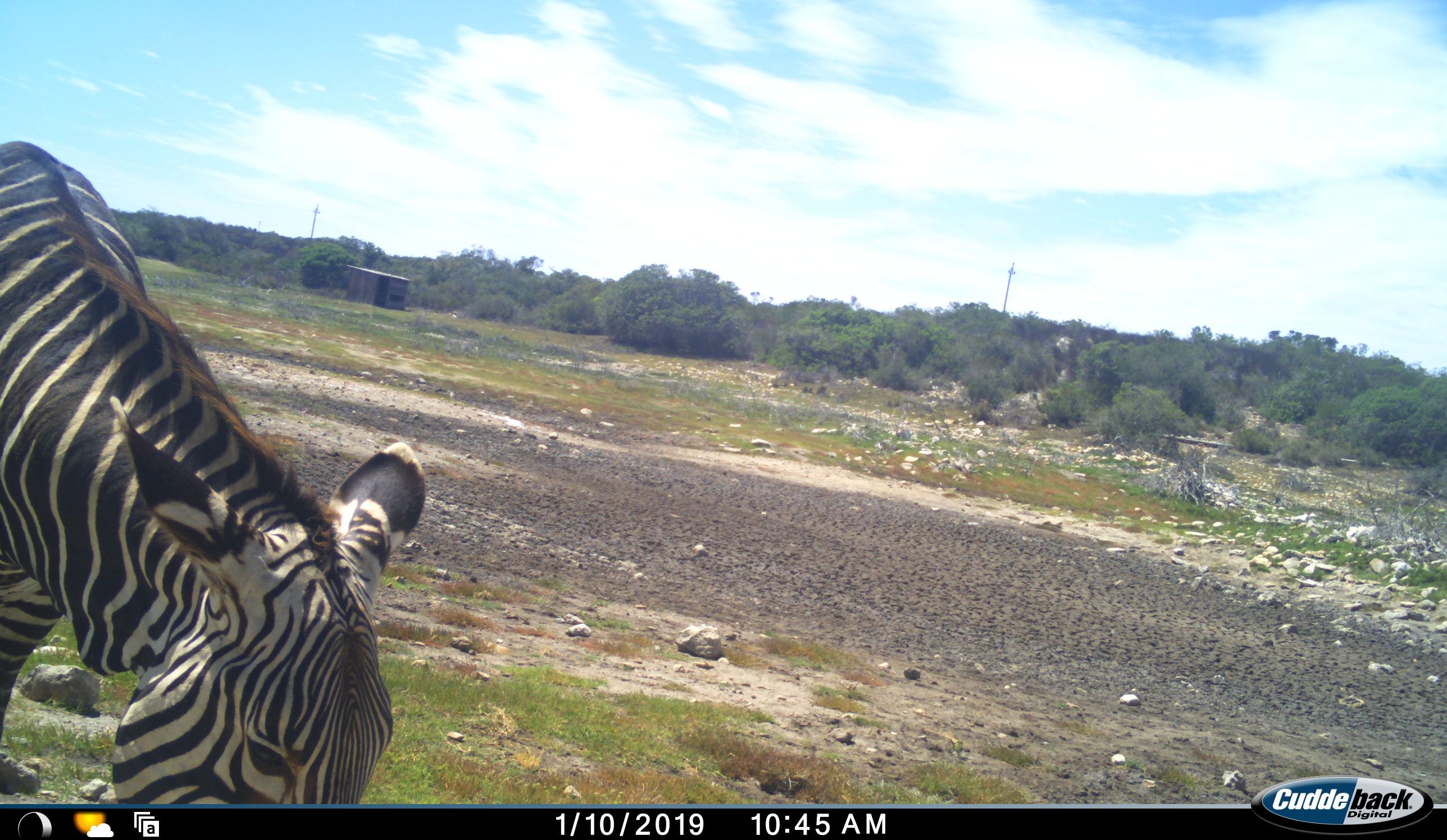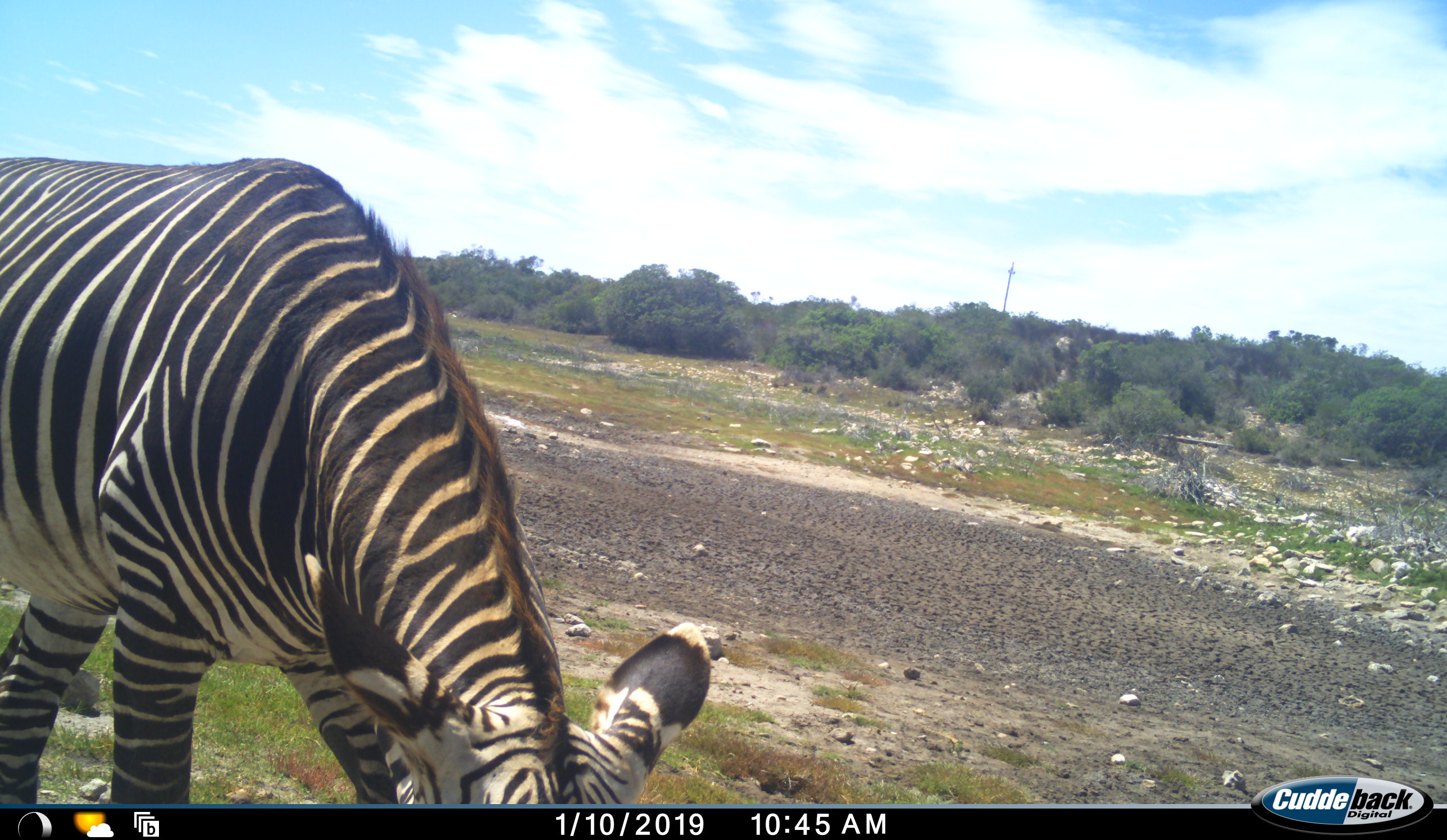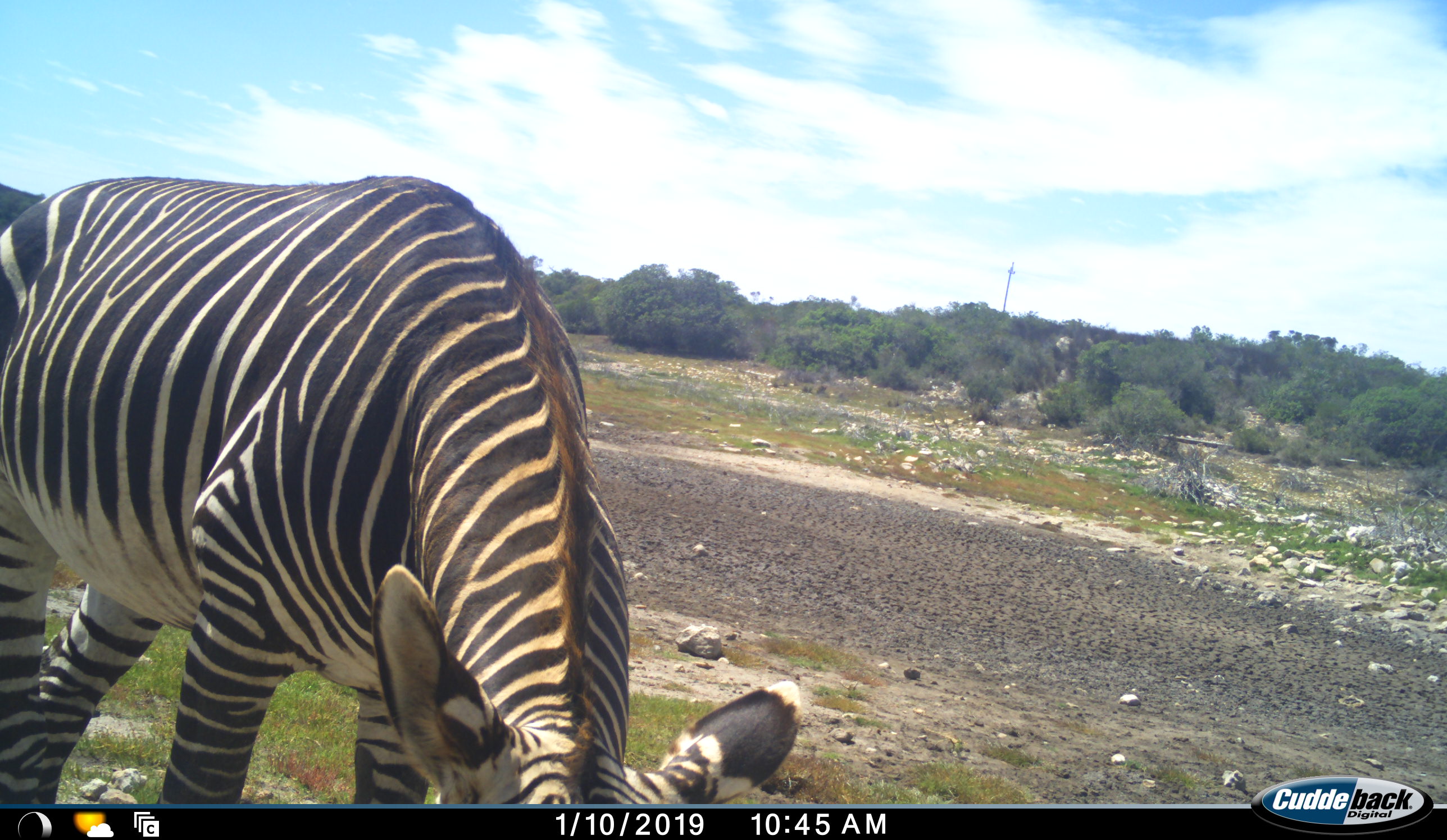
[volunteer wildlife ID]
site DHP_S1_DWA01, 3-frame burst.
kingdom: Animalia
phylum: Chordata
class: Mammalia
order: Perissodactyla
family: Equidae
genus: Equus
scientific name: Equus zebra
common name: mountain zebra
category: zebramountain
Zebramountain (mountain zebra) (Equus zebra), count 1. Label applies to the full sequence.